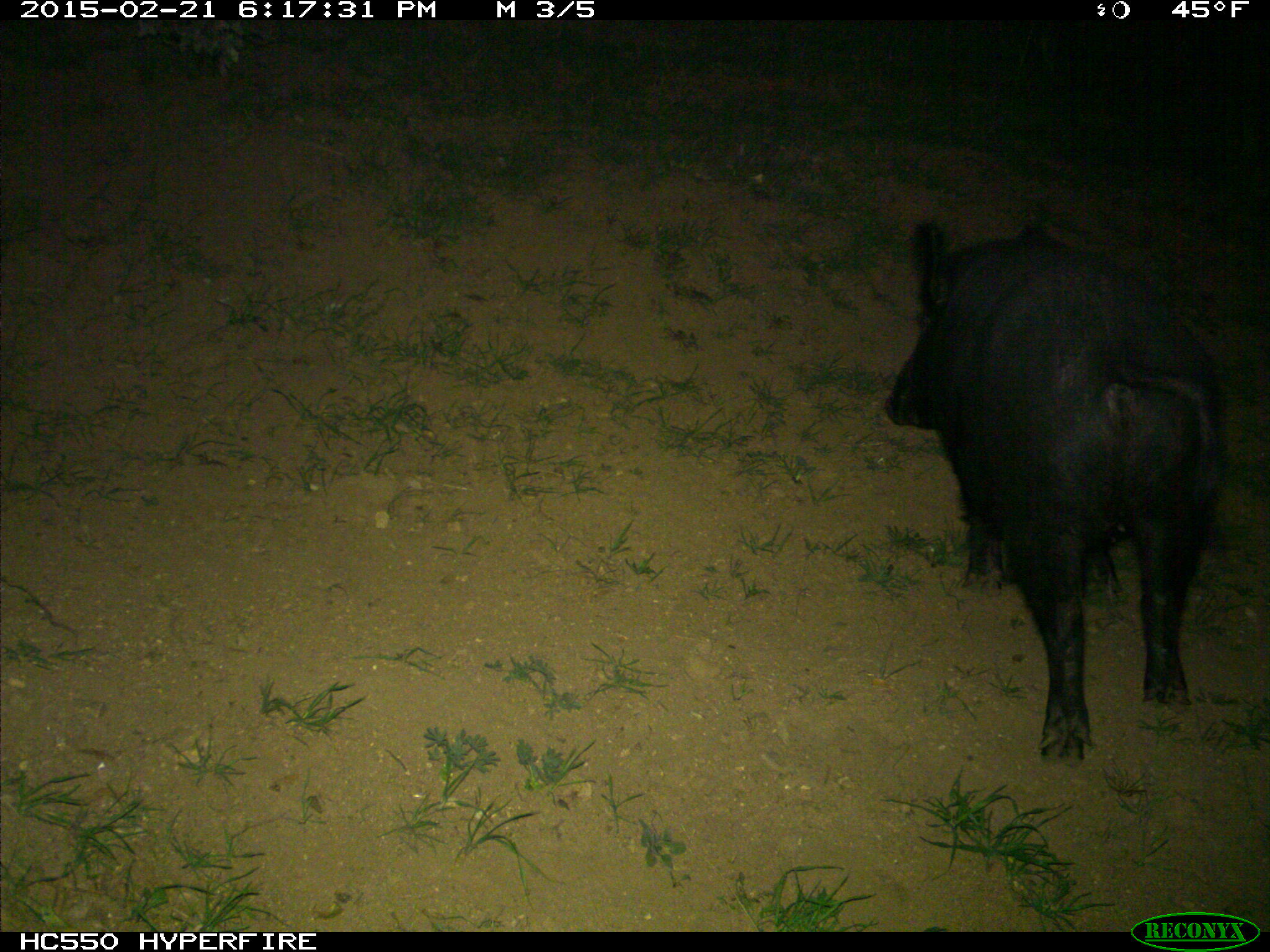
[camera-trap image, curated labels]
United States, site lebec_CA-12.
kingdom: Animalia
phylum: Chordata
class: Mammalia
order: Artiodactyla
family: Suidae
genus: Sus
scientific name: Sus scrofa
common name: wild boar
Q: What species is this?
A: Sus scrofa (wild boar).